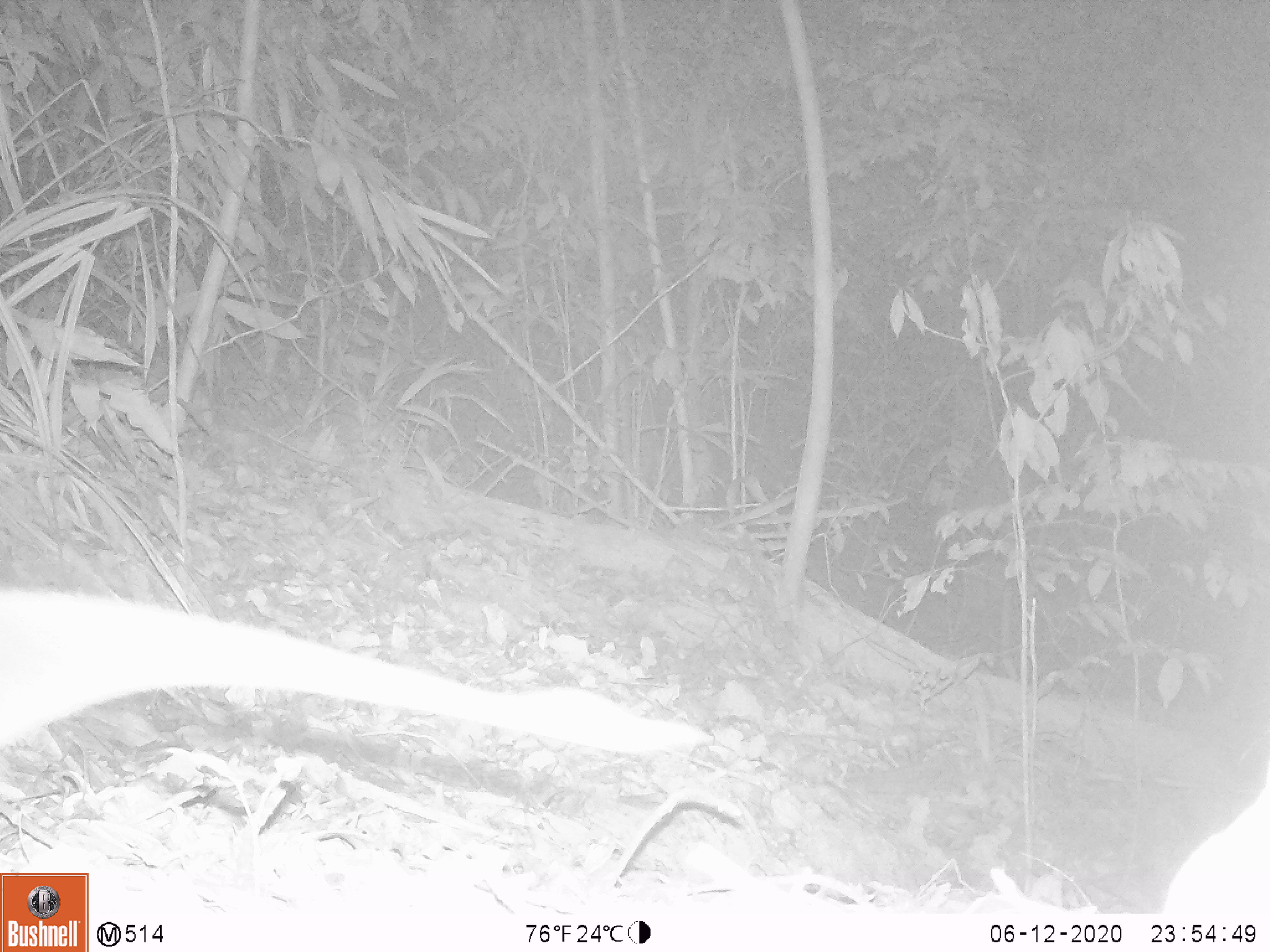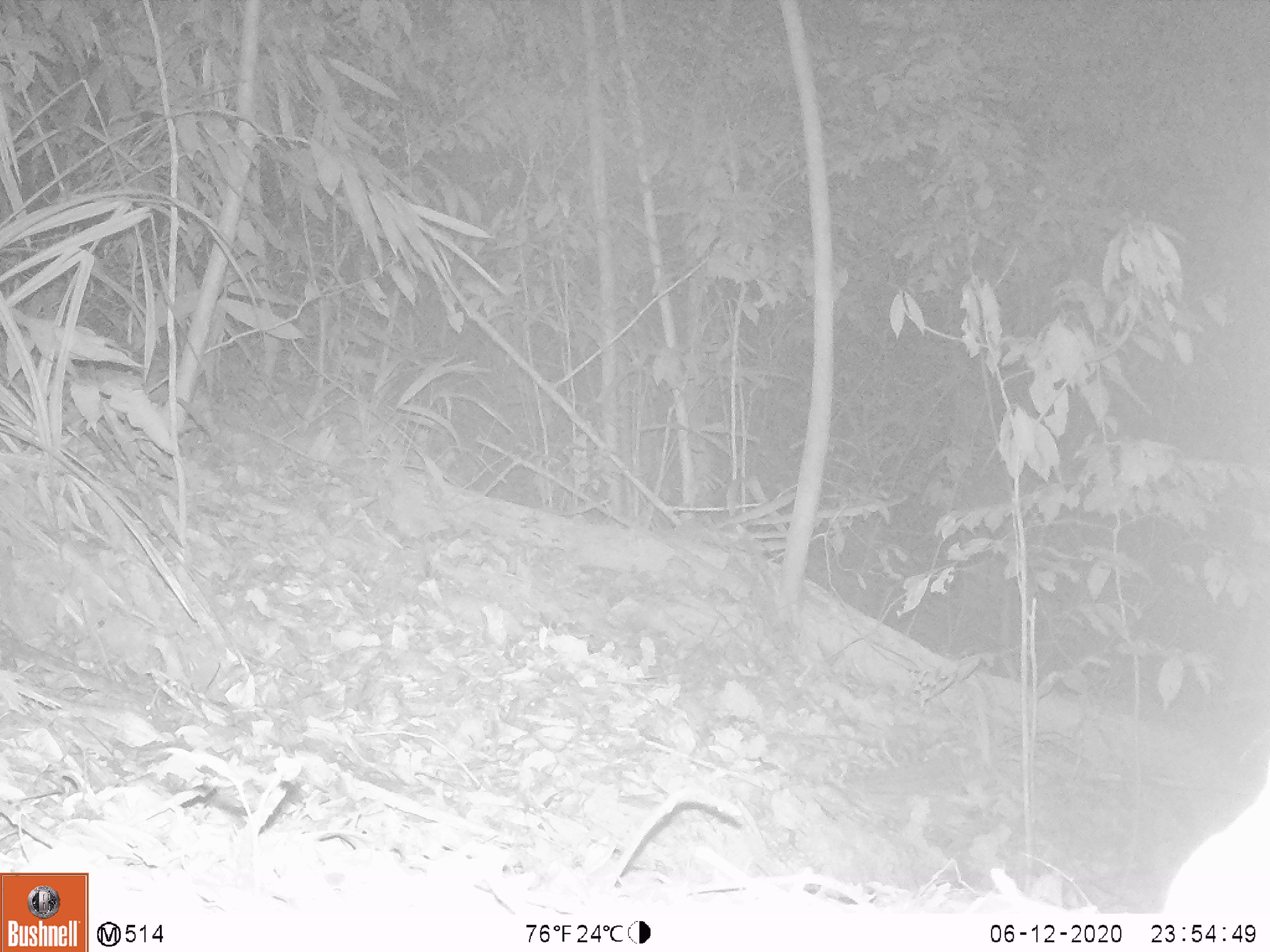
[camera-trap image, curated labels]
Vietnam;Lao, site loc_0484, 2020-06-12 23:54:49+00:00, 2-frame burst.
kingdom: Animalia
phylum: Chordata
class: Mammalia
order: Rodentia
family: Muridae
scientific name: Muridae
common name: old-world mice and rats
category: unidentified murid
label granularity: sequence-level